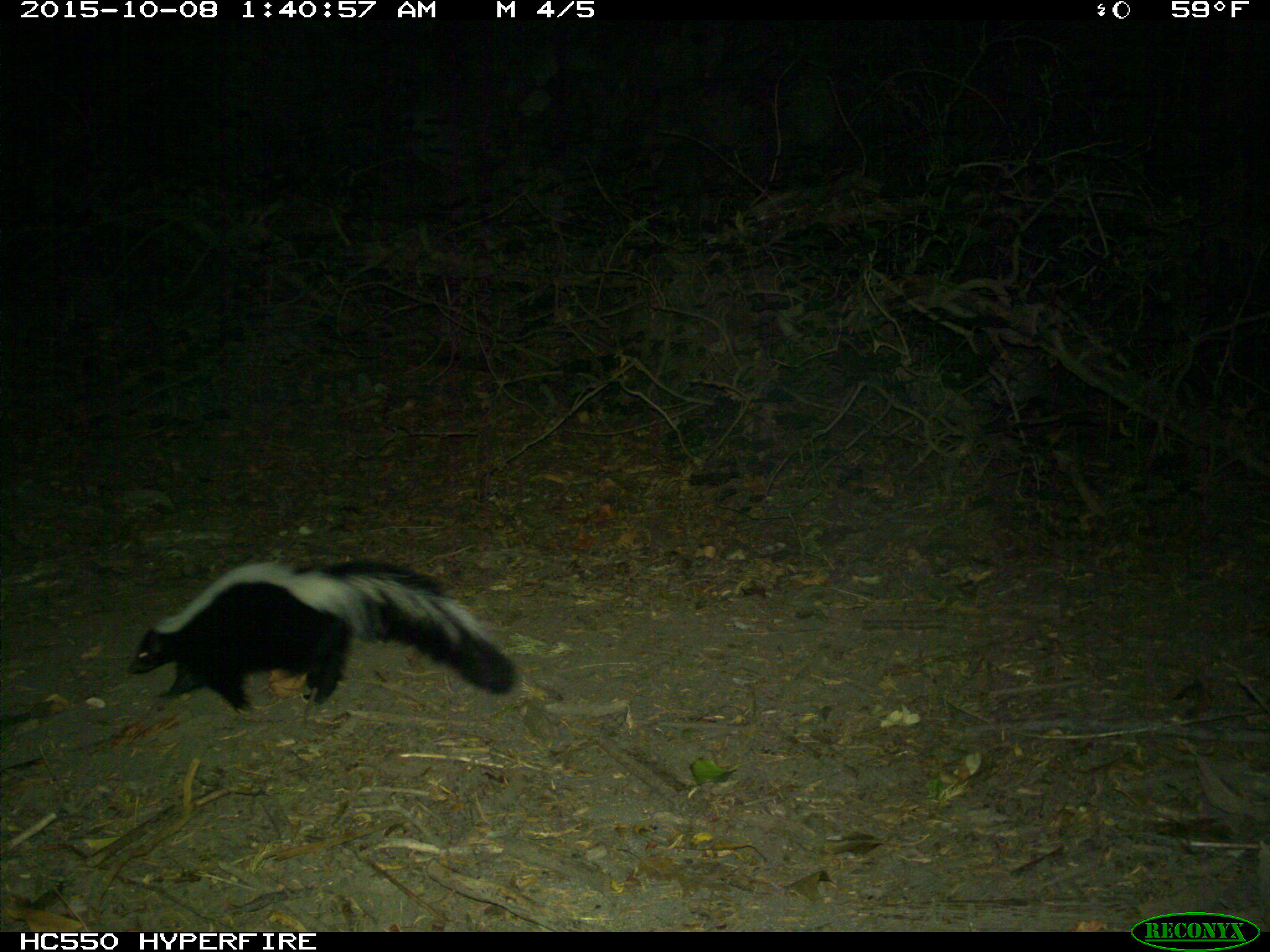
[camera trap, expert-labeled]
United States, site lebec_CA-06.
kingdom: Animalia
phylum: Chordata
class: Mammalia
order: Carnivora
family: Mephitidae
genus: Mephitis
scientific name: Mephitis mephitis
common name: striped skunk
Mephitis mephitis (striped skunk).